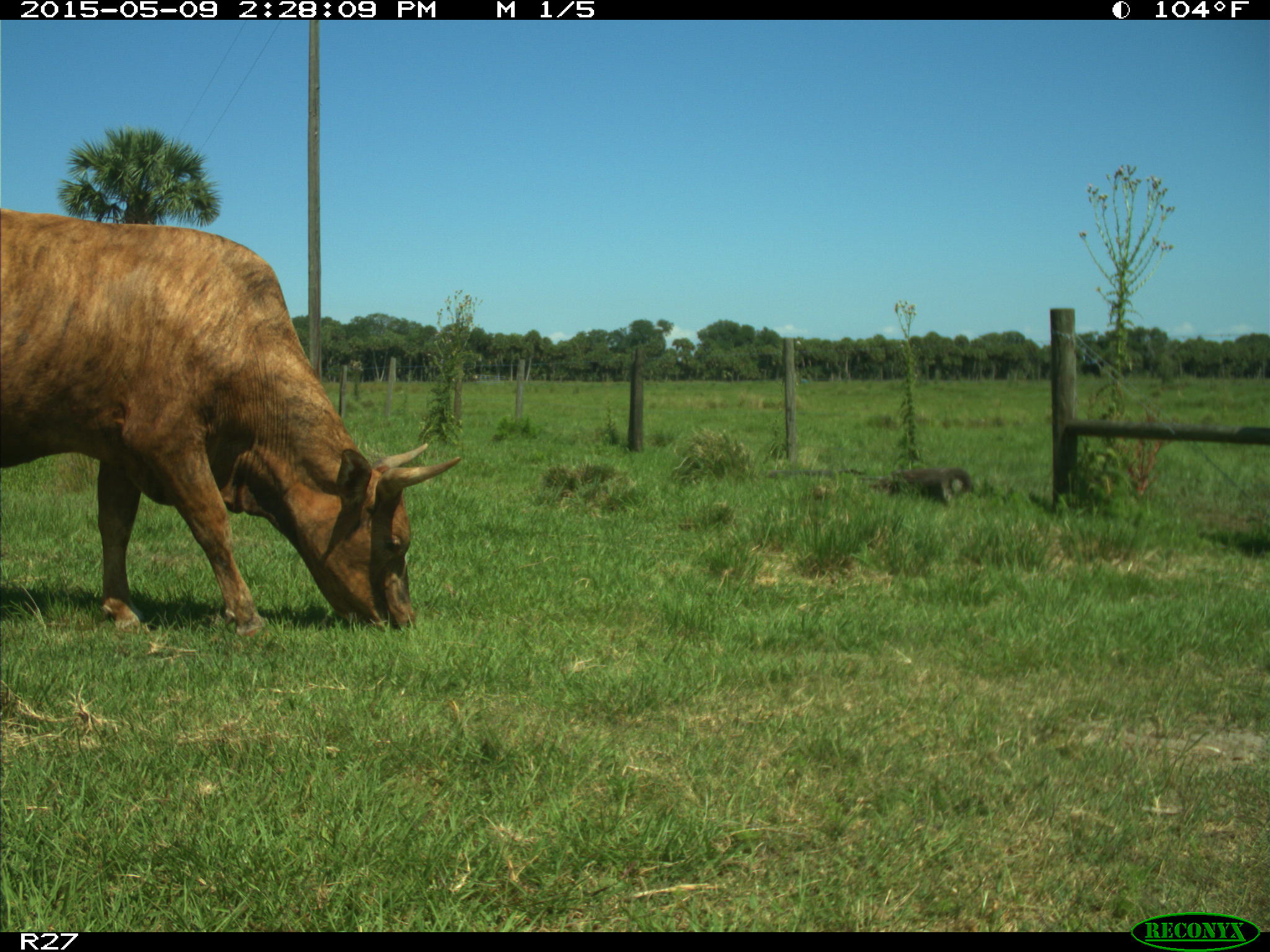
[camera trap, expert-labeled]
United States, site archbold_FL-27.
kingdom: Animalia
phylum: Chordata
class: Mammalia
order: Artiodactyla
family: Bovidae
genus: Bos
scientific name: Bos taurus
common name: domestic cow